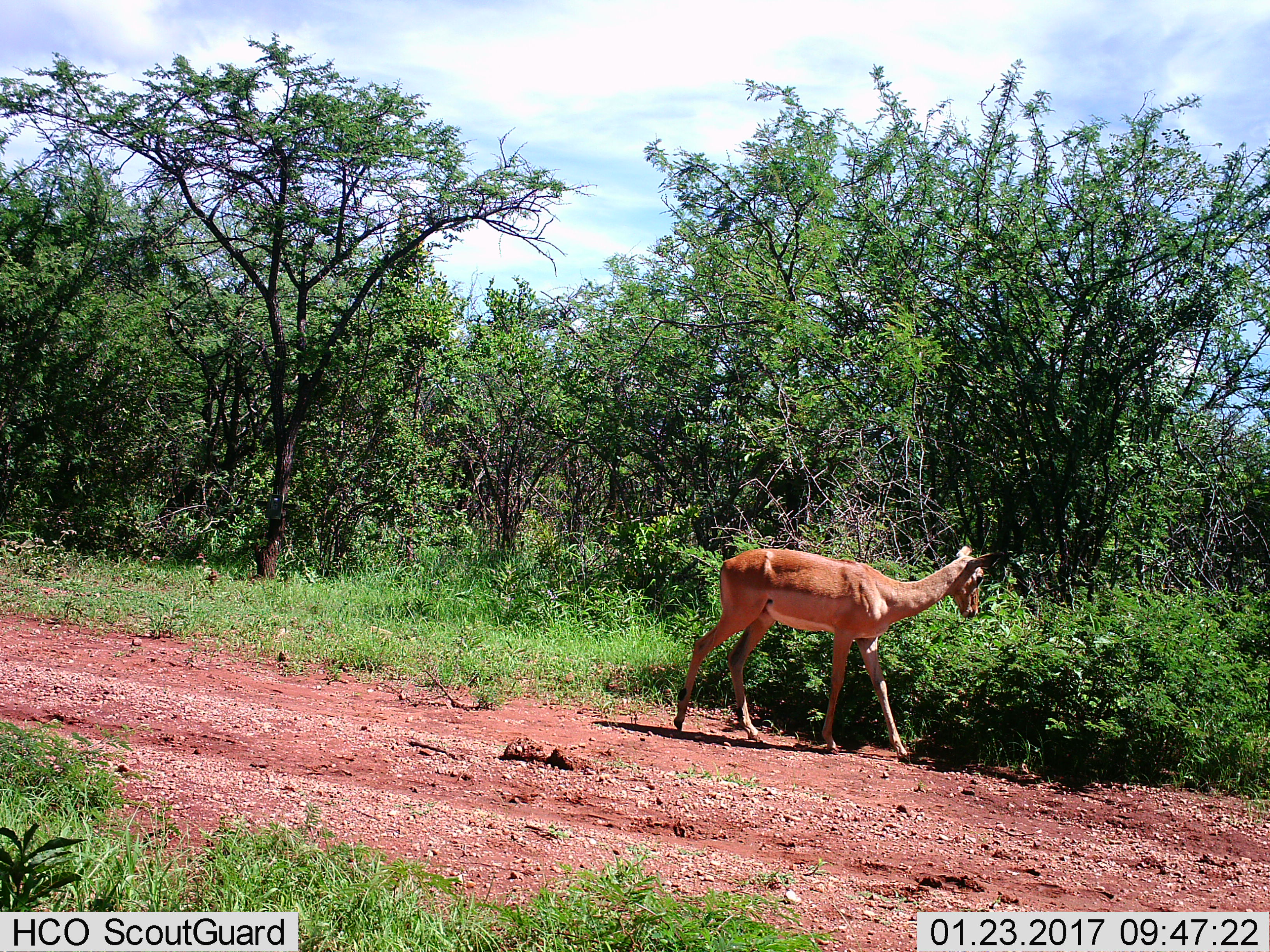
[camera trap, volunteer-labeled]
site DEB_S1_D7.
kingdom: Animalia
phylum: Chordata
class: Mammalia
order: Artiodactyla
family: Bovidae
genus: Aepyceros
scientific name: Aepyceros melampus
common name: impala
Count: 1.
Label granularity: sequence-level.